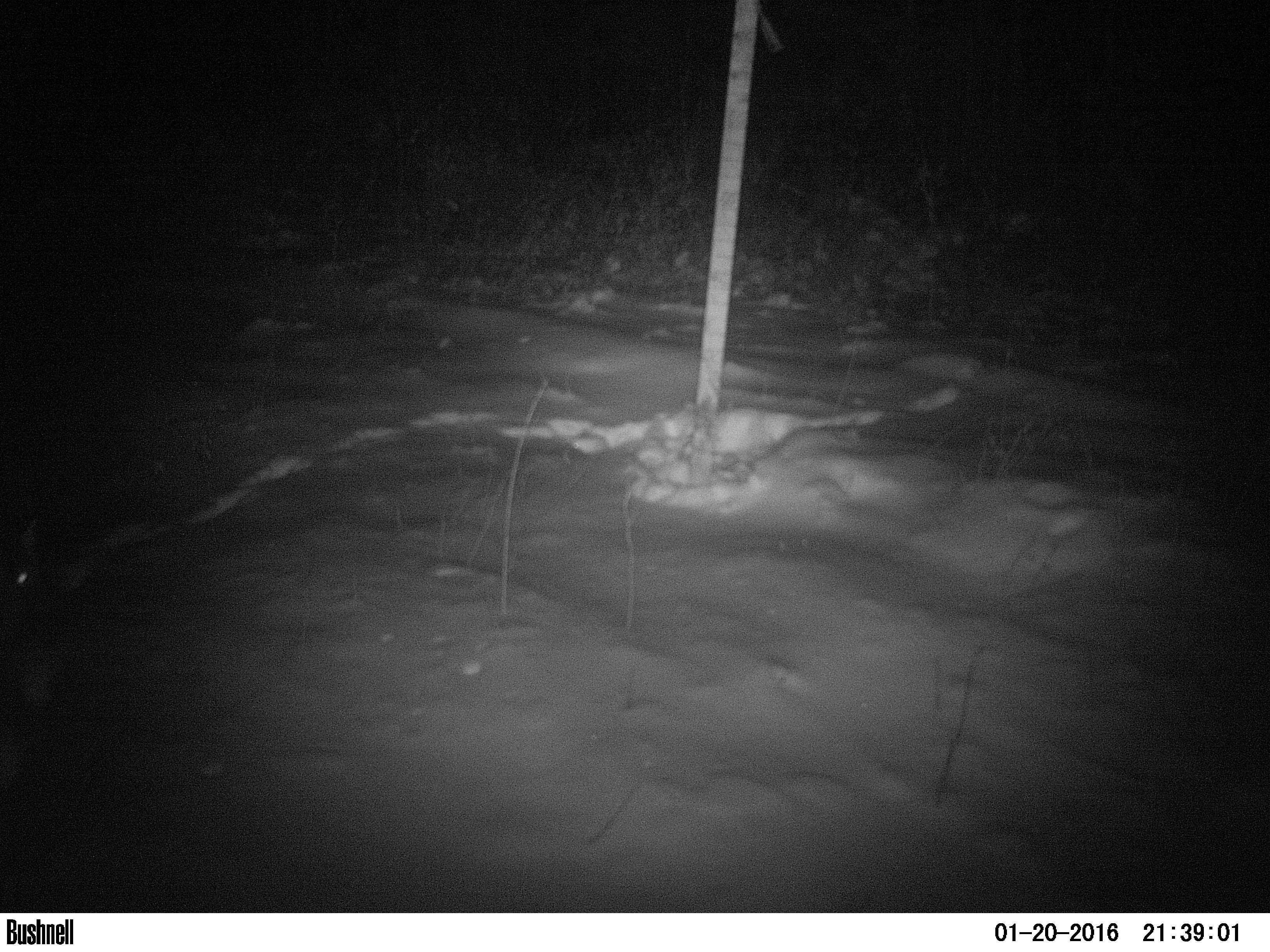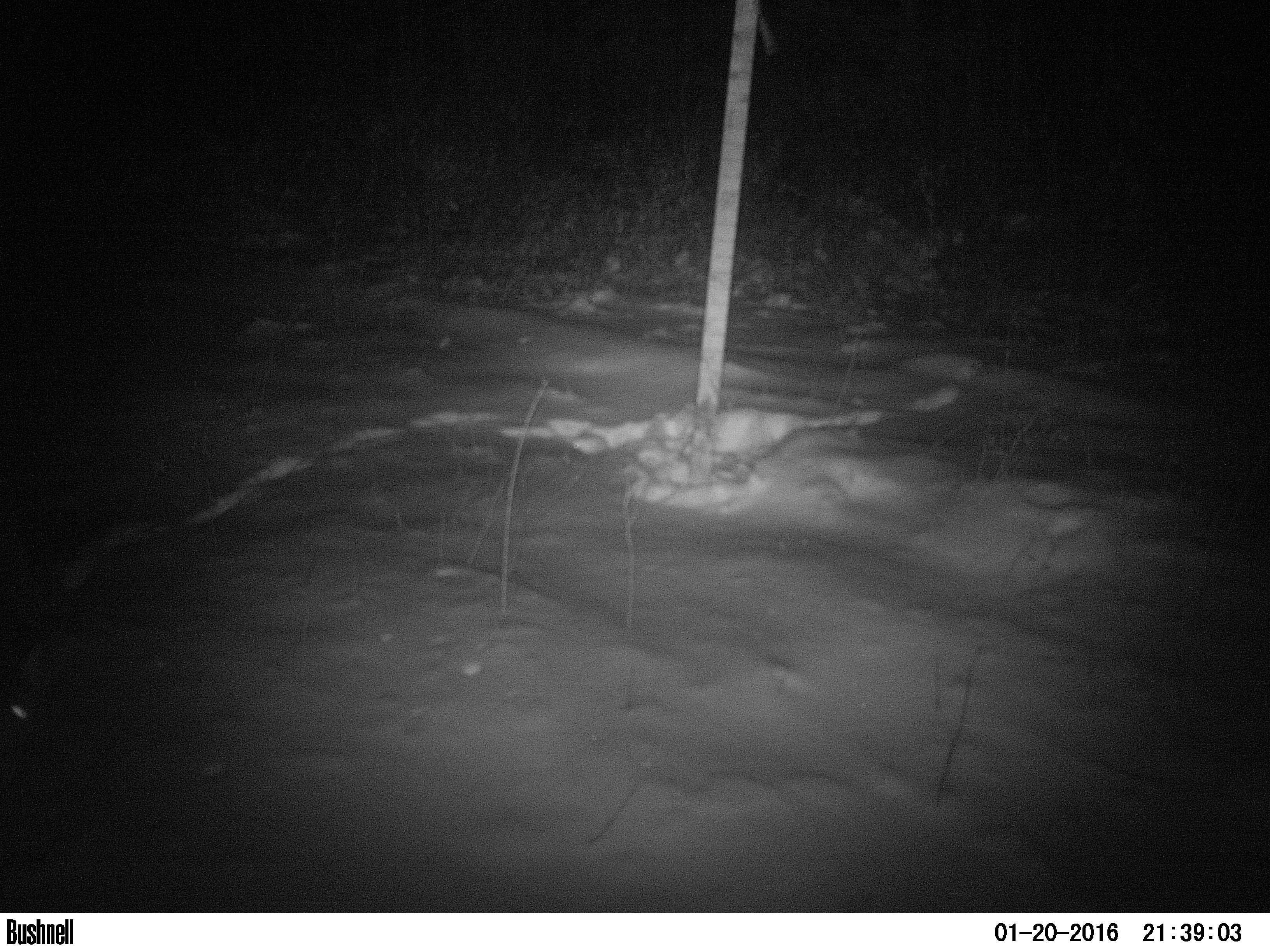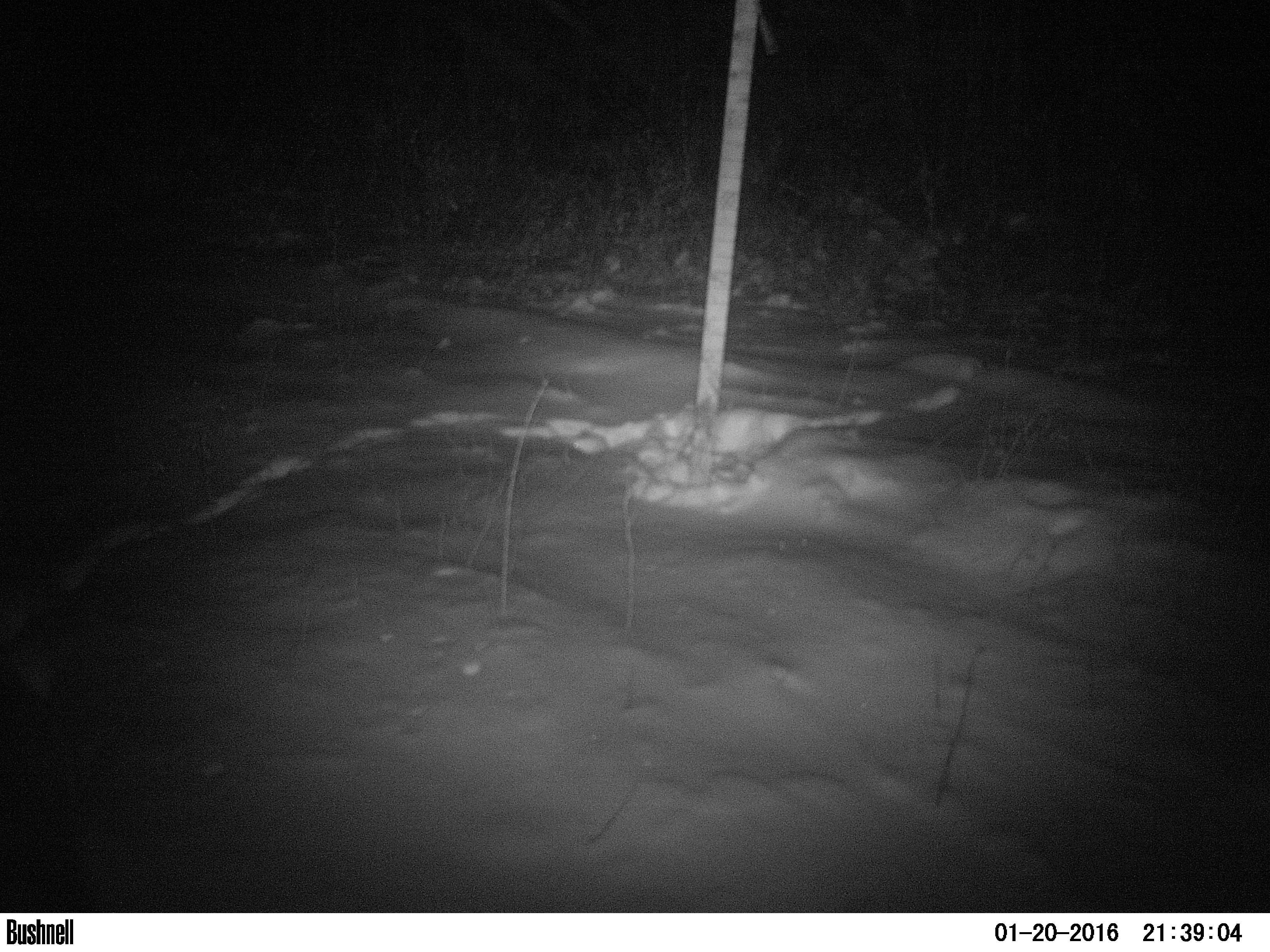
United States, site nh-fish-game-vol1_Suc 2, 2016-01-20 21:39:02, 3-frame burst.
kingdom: Animalia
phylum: Chordata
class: Mammalia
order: Carnivora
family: Felidae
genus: Lynx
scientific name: Lynx rufus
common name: bobcat